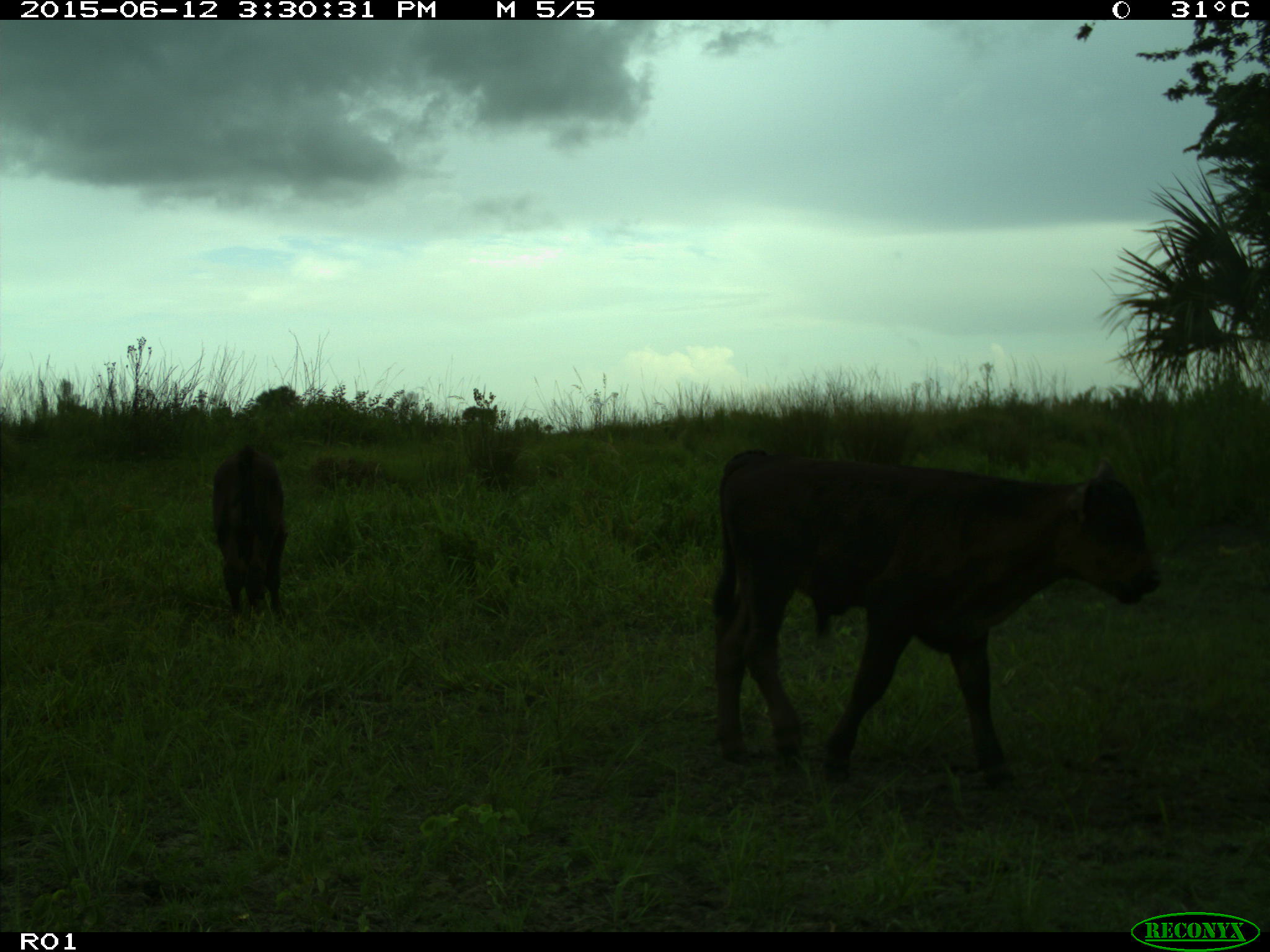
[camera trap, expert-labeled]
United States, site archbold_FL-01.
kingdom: Animalia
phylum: Chordata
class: Mammalia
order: Artiodactyla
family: Bovidae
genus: Bos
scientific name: Bos taurus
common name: domestic cow